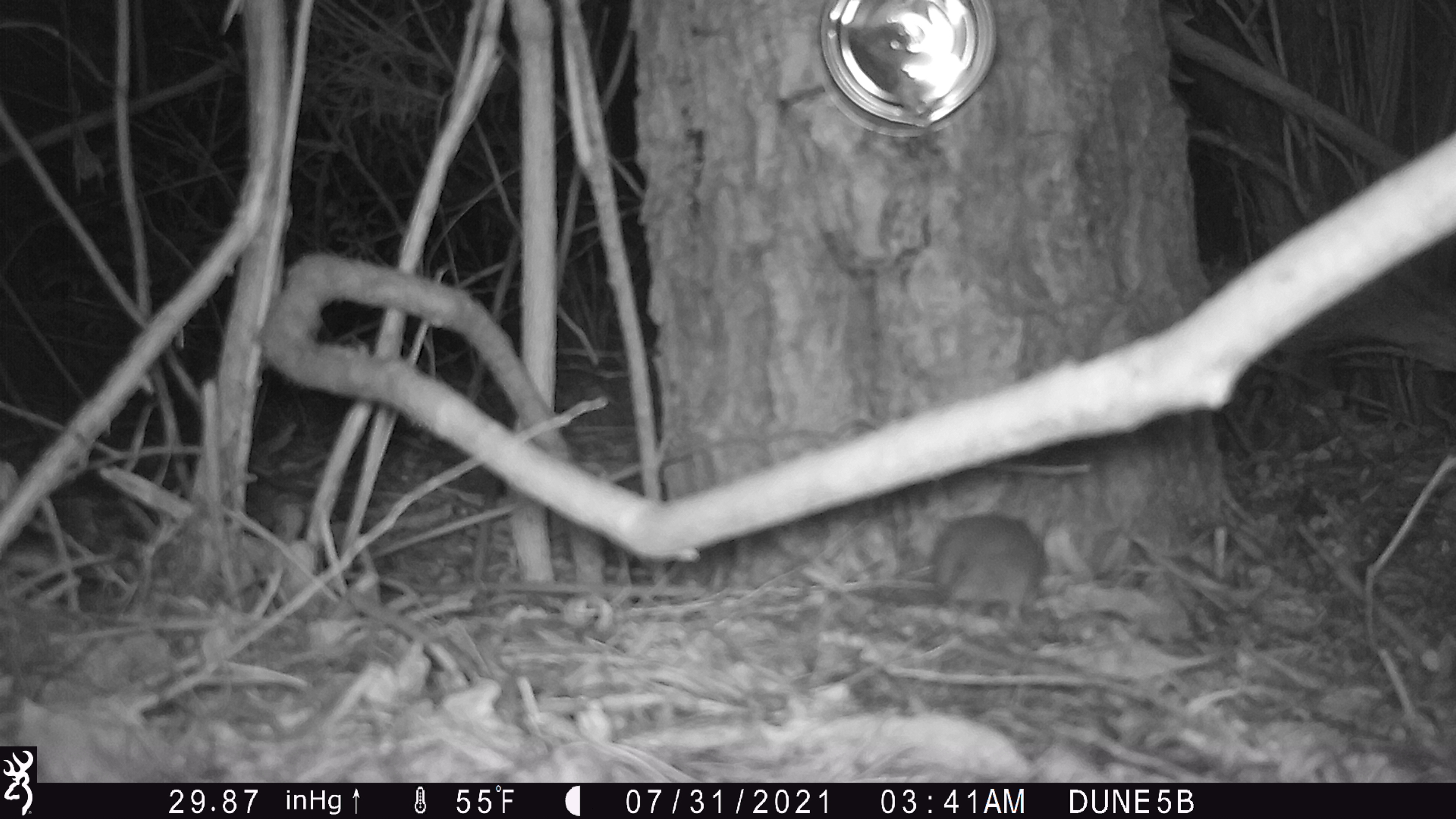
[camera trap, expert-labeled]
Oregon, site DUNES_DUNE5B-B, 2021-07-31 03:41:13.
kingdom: Animalia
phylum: Chordata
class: Mammalia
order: Rodentia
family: Cricetidae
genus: Neotoma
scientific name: Neotoma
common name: woodrats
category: neotoma species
Neotoma species (woodrats) (Neotoma).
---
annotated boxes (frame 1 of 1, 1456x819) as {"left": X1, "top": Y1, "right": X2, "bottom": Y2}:
neotoma species: {"left": 874, "top": 501, "right": 1066, "bottom": 628}